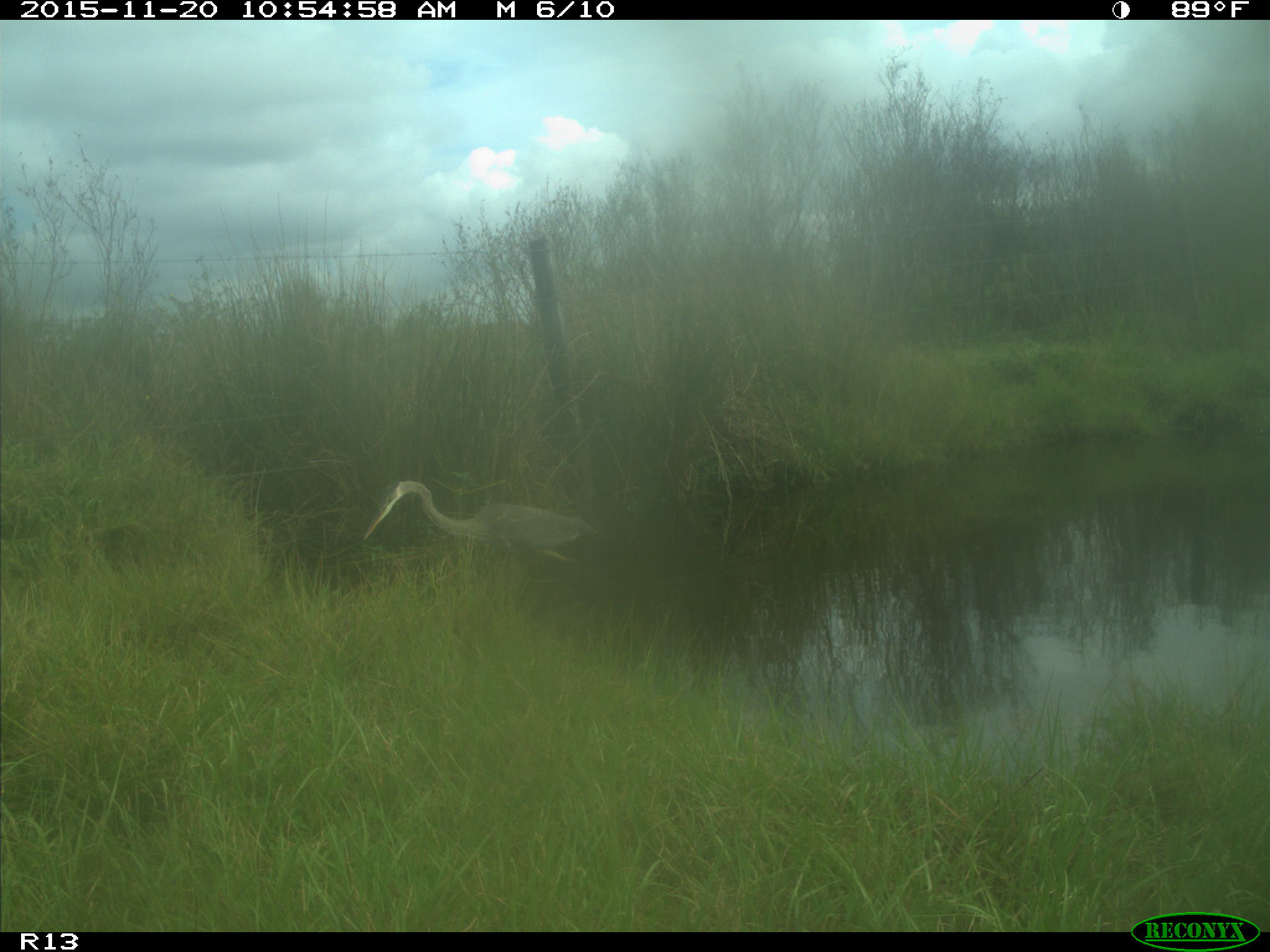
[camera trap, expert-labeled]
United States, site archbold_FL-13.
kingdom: Animalia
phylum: Chordata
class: Aves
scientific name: Aves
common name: birds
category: unidentified bird